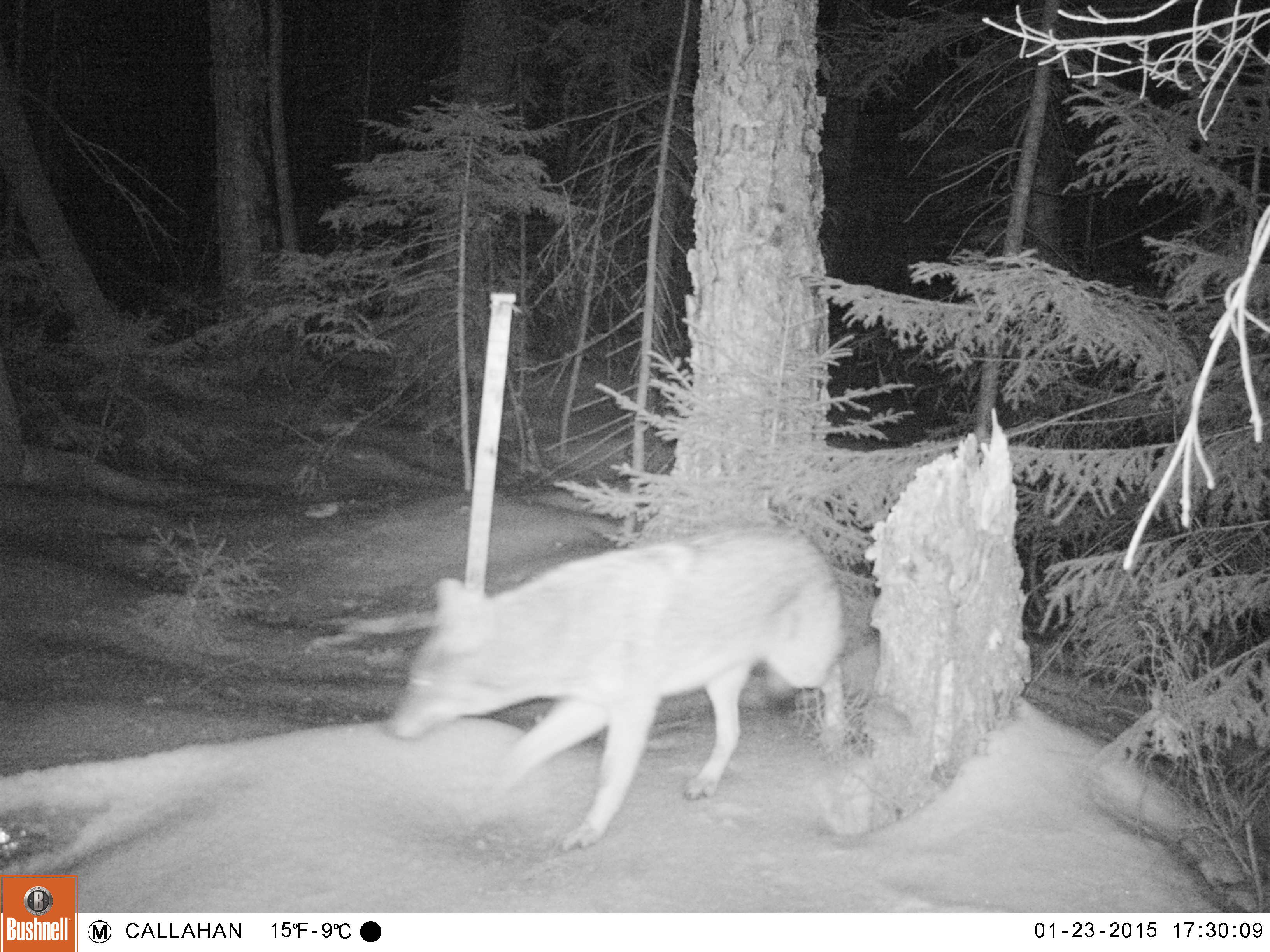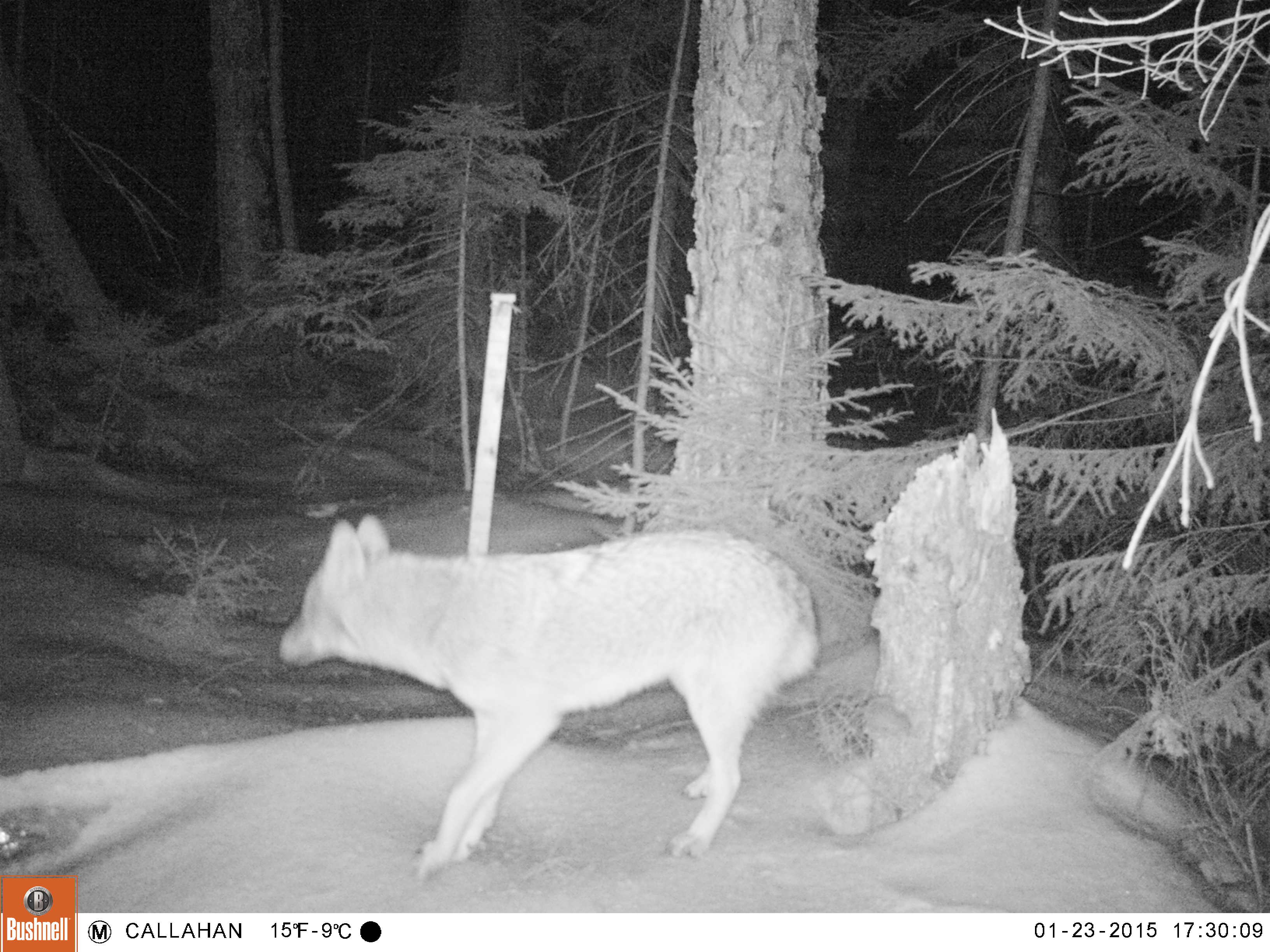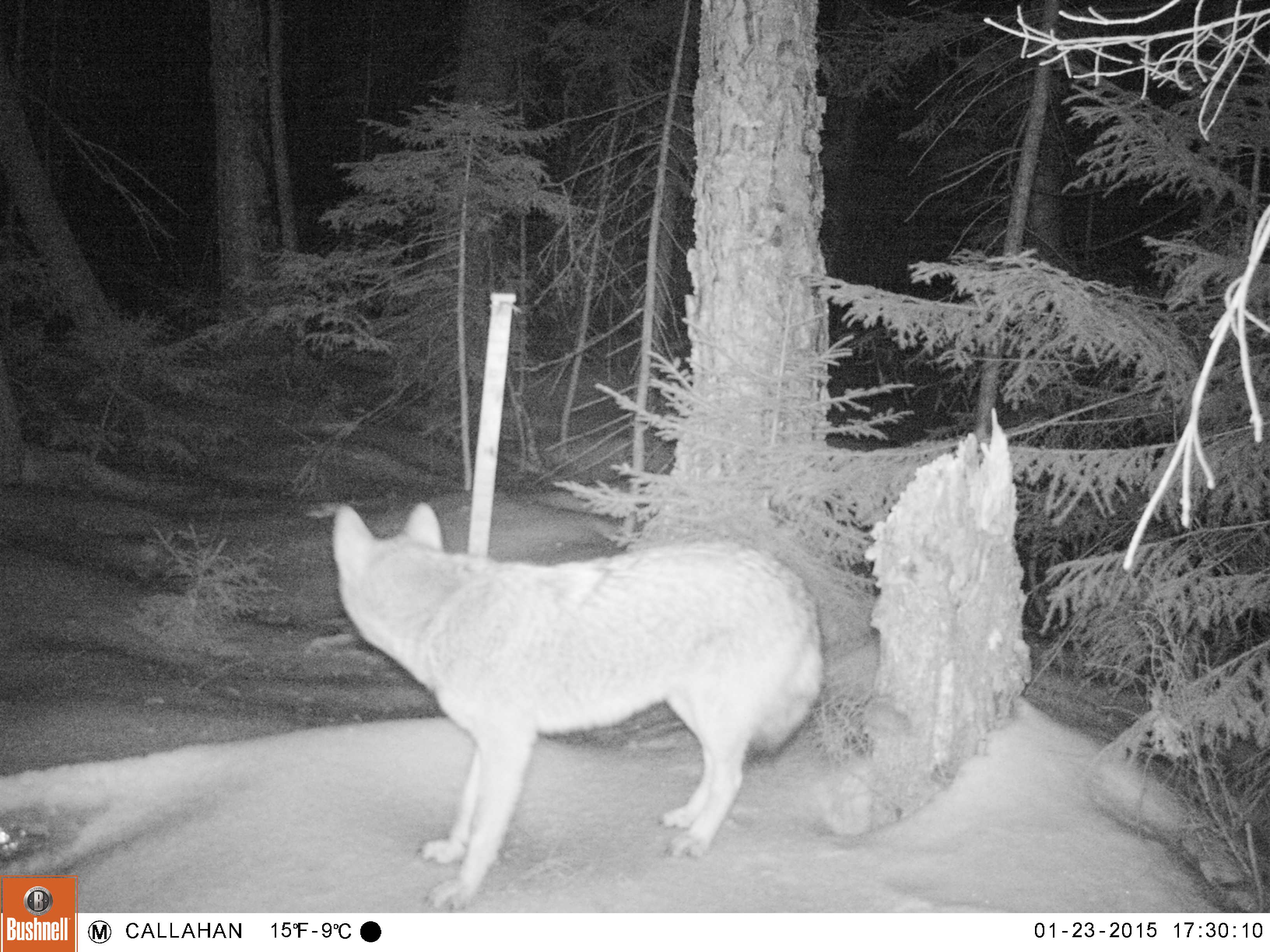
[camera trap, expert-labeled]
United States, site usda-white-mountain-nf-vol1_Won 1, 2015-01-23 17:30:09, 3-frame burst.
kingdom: Animalia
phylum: Chordata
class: Mammalia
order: Carnivora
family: Canidae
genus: Canis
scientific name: Canis latrans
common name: coyote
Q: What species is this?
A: Coyote (Canis latrans).